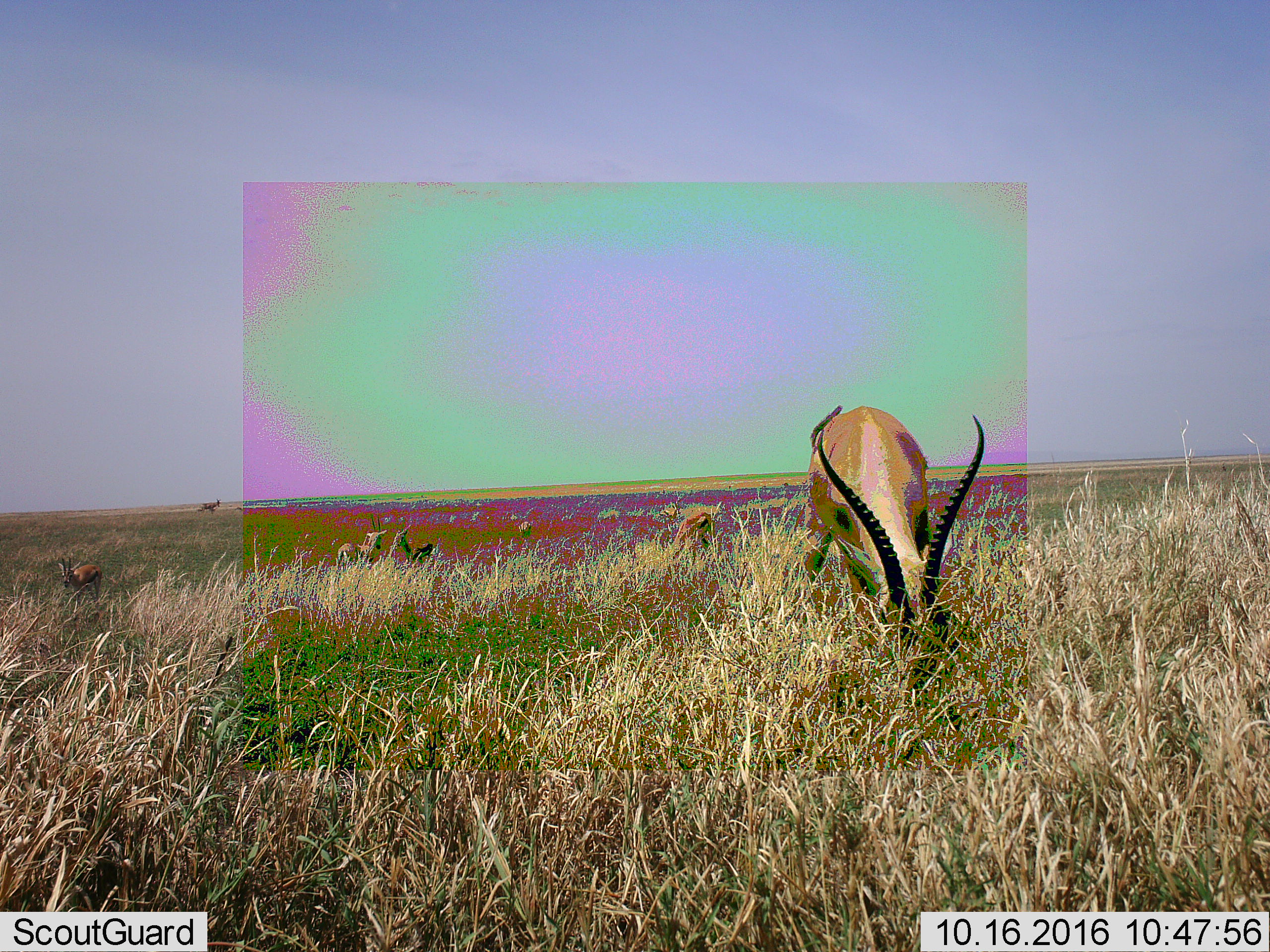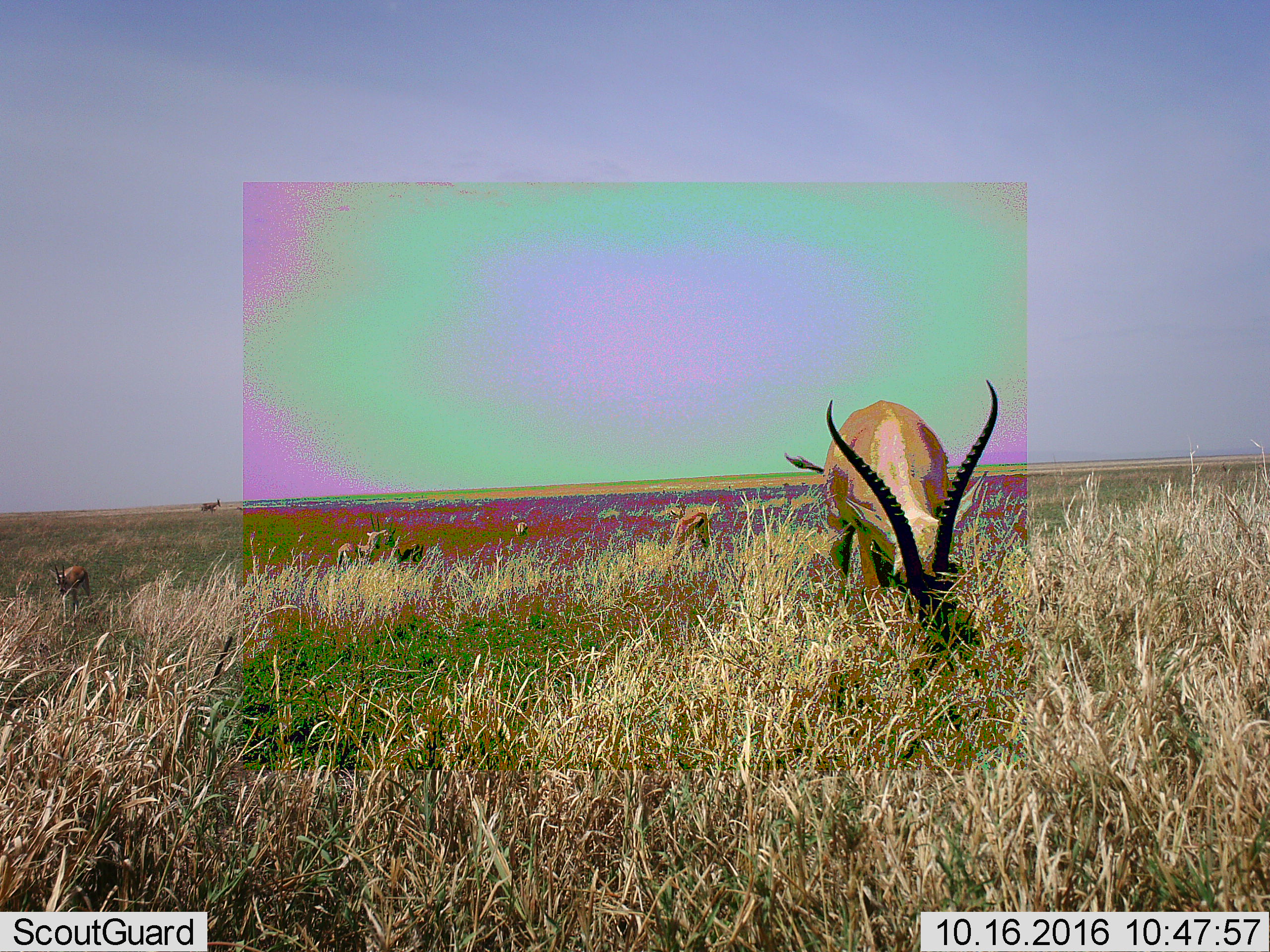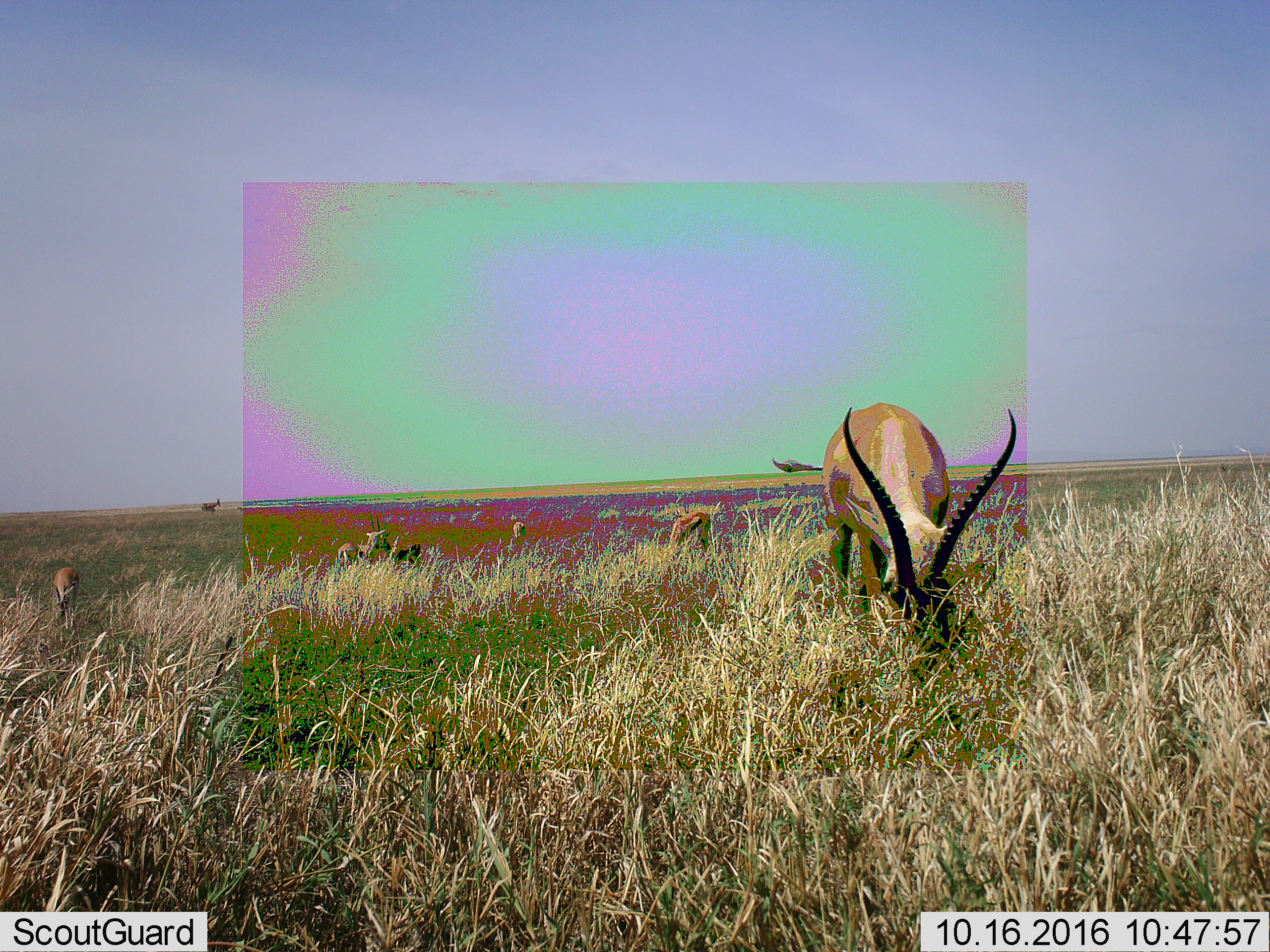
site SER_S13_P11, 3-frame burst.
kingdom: Animalia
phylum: Chordata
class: Mammalia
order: Artiodactyla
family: Bovidae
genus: Nanger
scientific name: Nanger granti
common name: grant's gazelle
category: gazellegrants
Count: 3.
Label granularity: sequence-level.